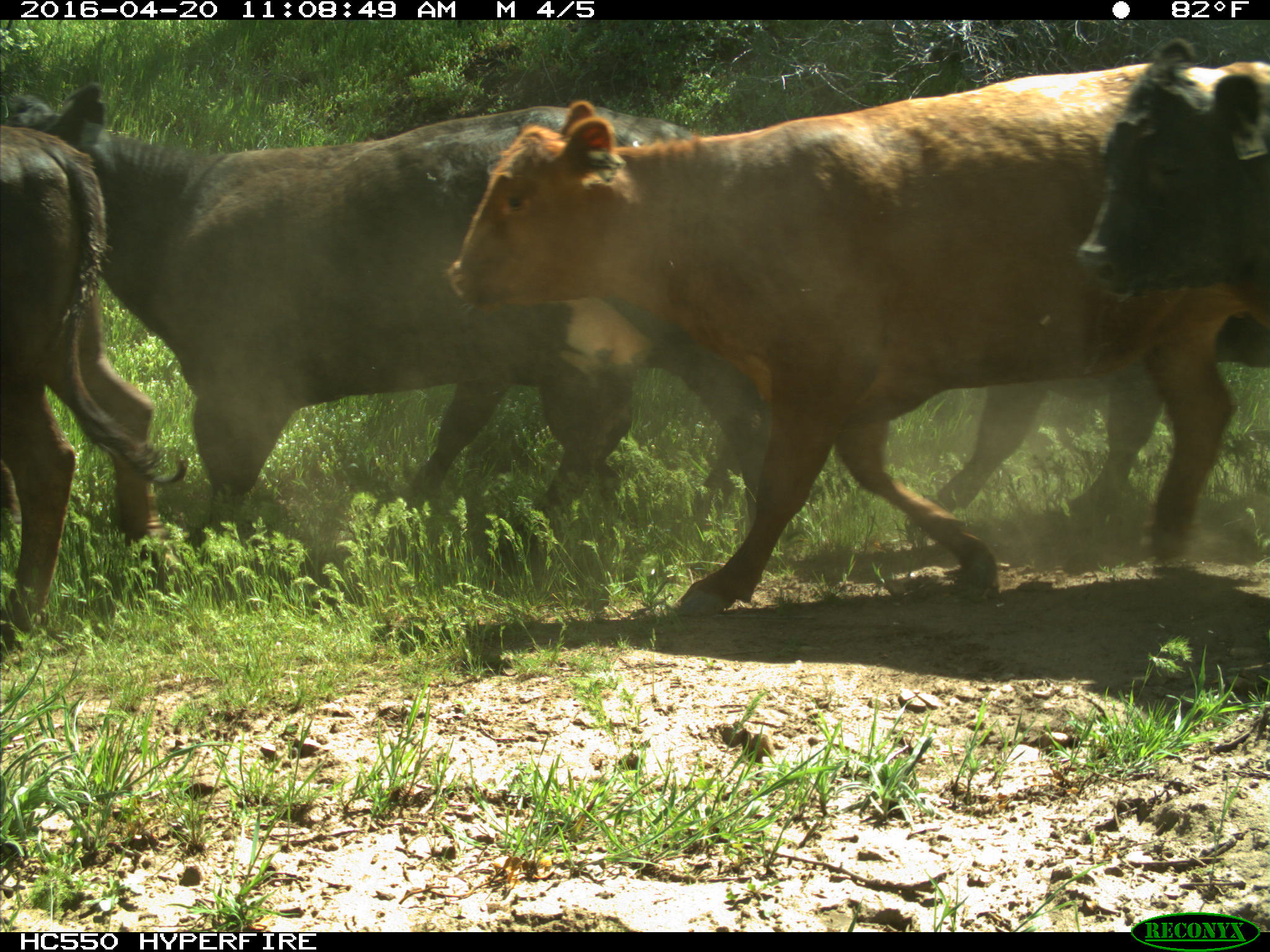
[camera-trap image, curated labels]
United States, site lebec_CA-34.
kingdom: Animalia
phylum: Chordata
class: Mammalia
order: Artiodactyla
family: Bovidae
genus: Bos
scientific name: Bos taurus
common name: domestic cow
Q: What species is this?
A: Bos taurus (domestic cow).